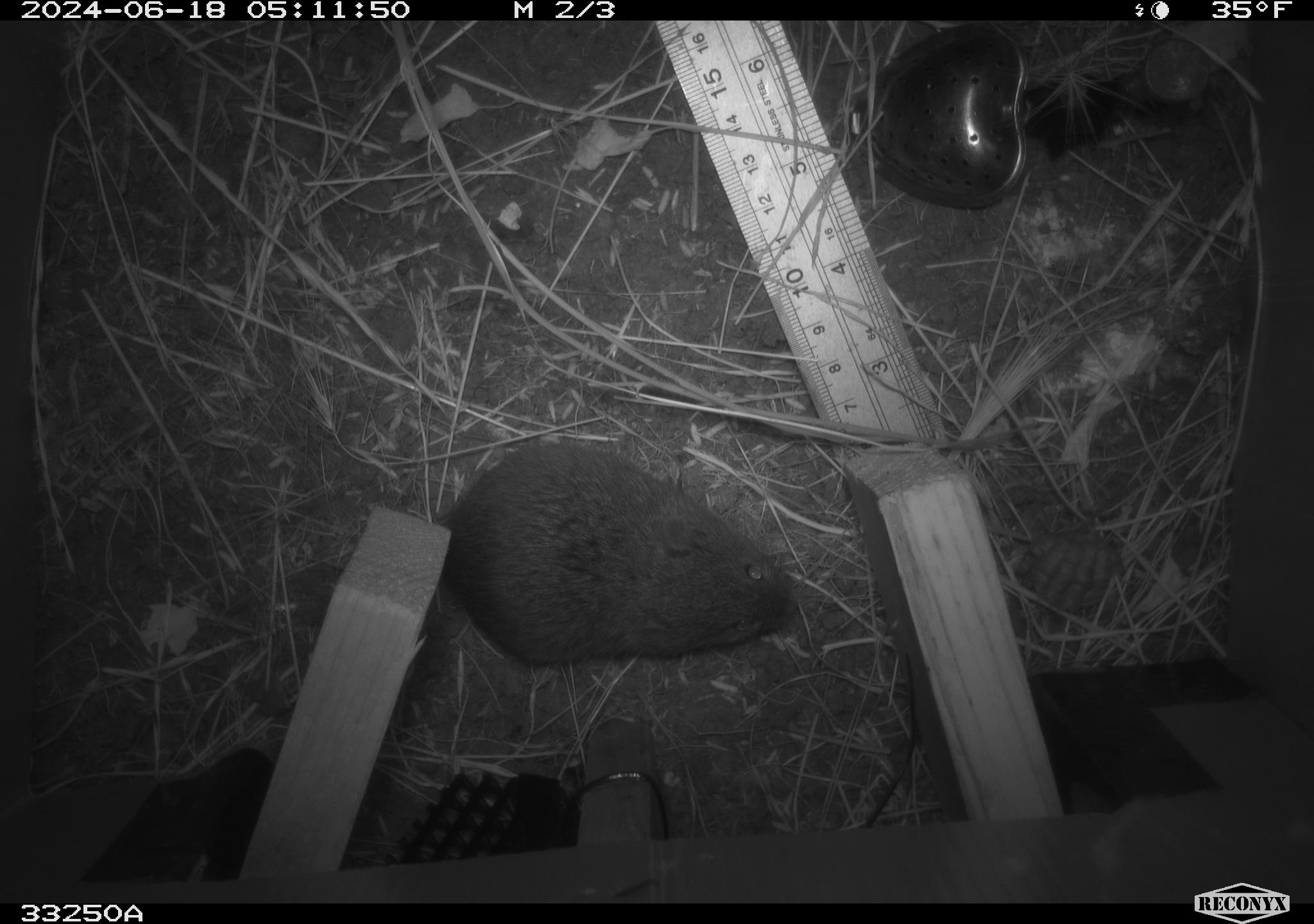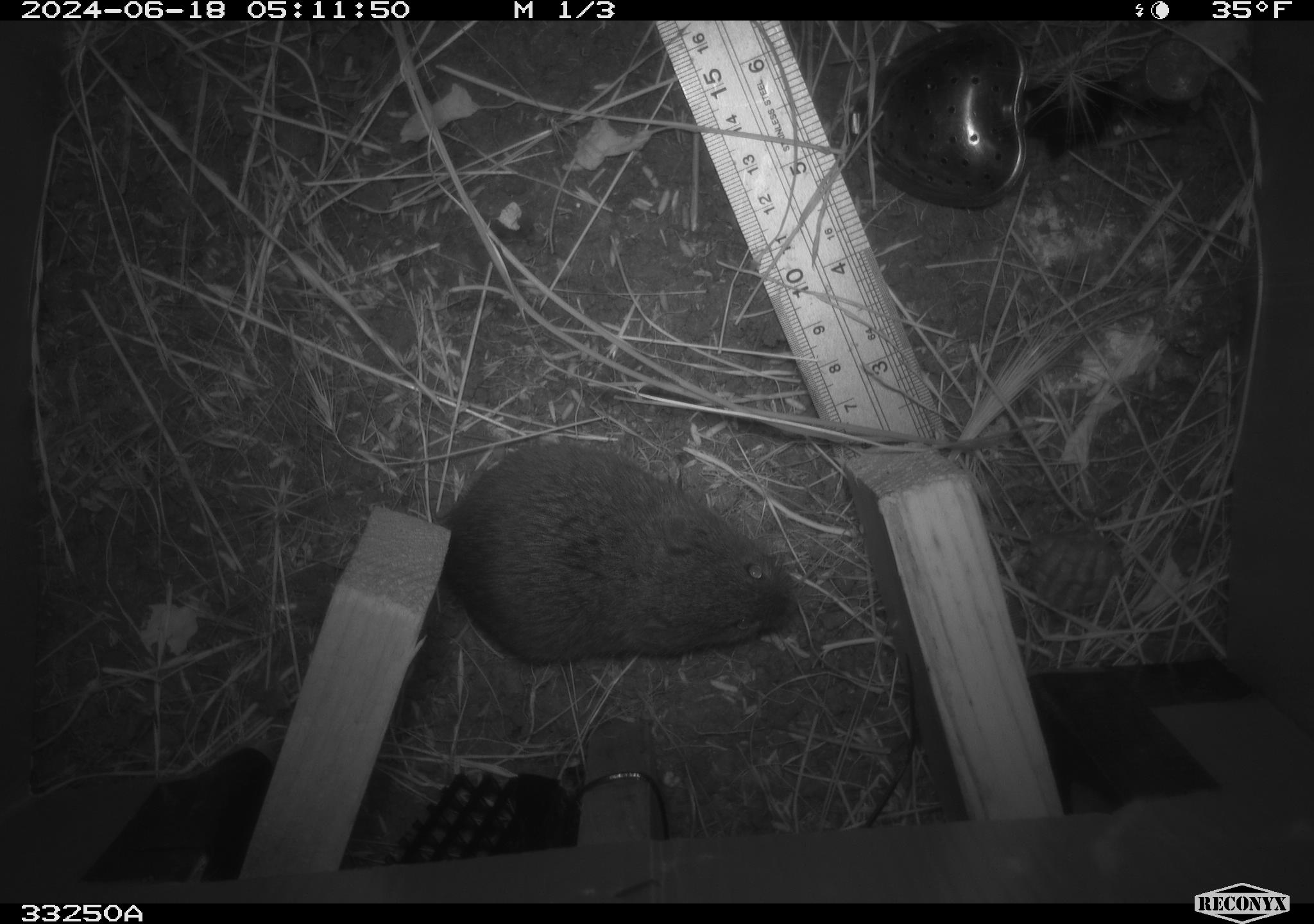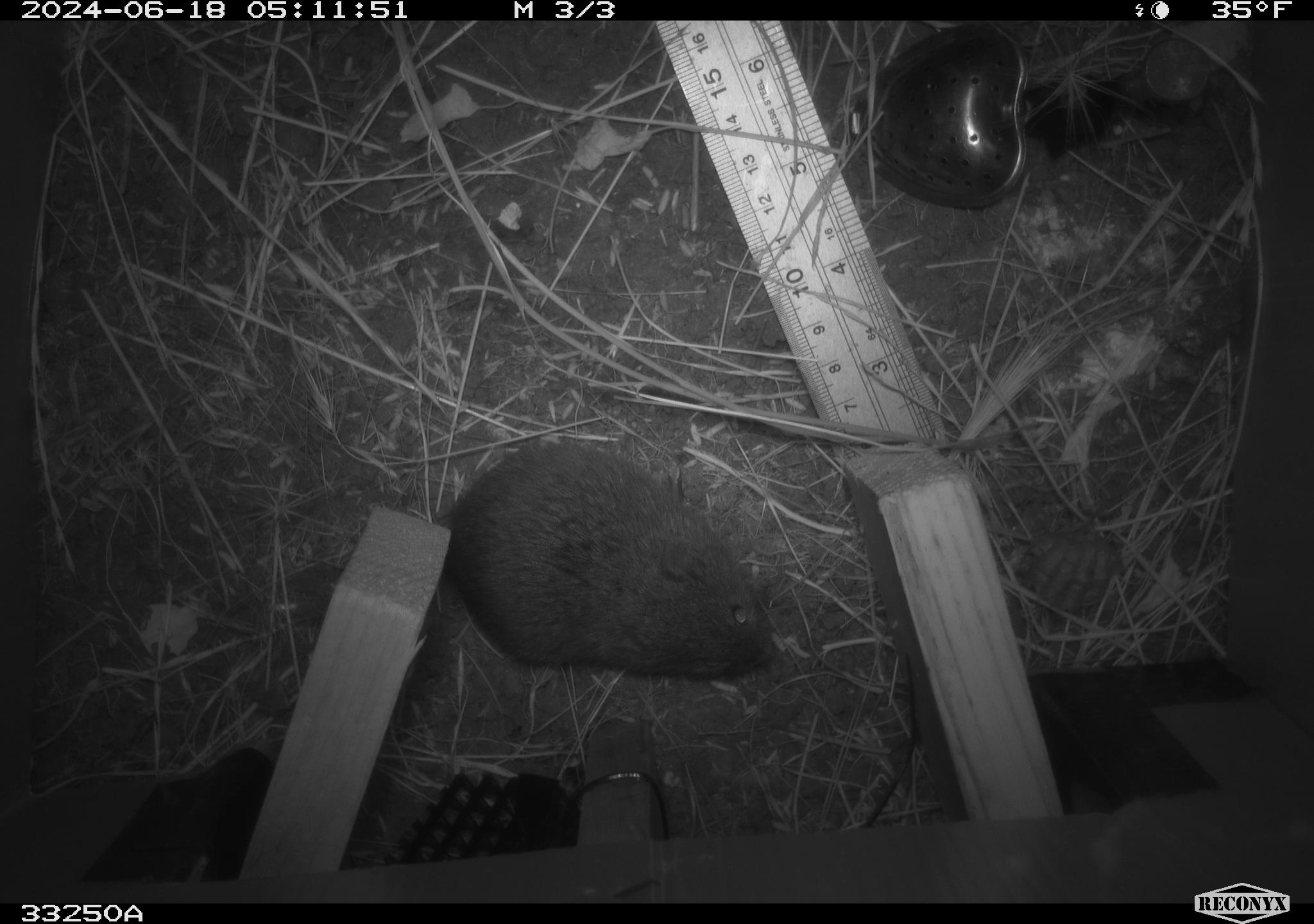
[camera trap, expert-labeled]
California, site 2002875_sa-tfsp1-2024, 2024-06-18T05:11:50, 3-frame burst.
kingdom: Animalia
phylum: Chordata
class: Mammalia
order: Rodentia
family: Cricetidae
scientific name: Arvicolinae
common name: voles, lemmings, and muskrats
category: arvicolinae subfamily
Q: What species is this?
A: Arvicolinae subfamily (voles, lemmings, and muskrats) (Arvicolinae).